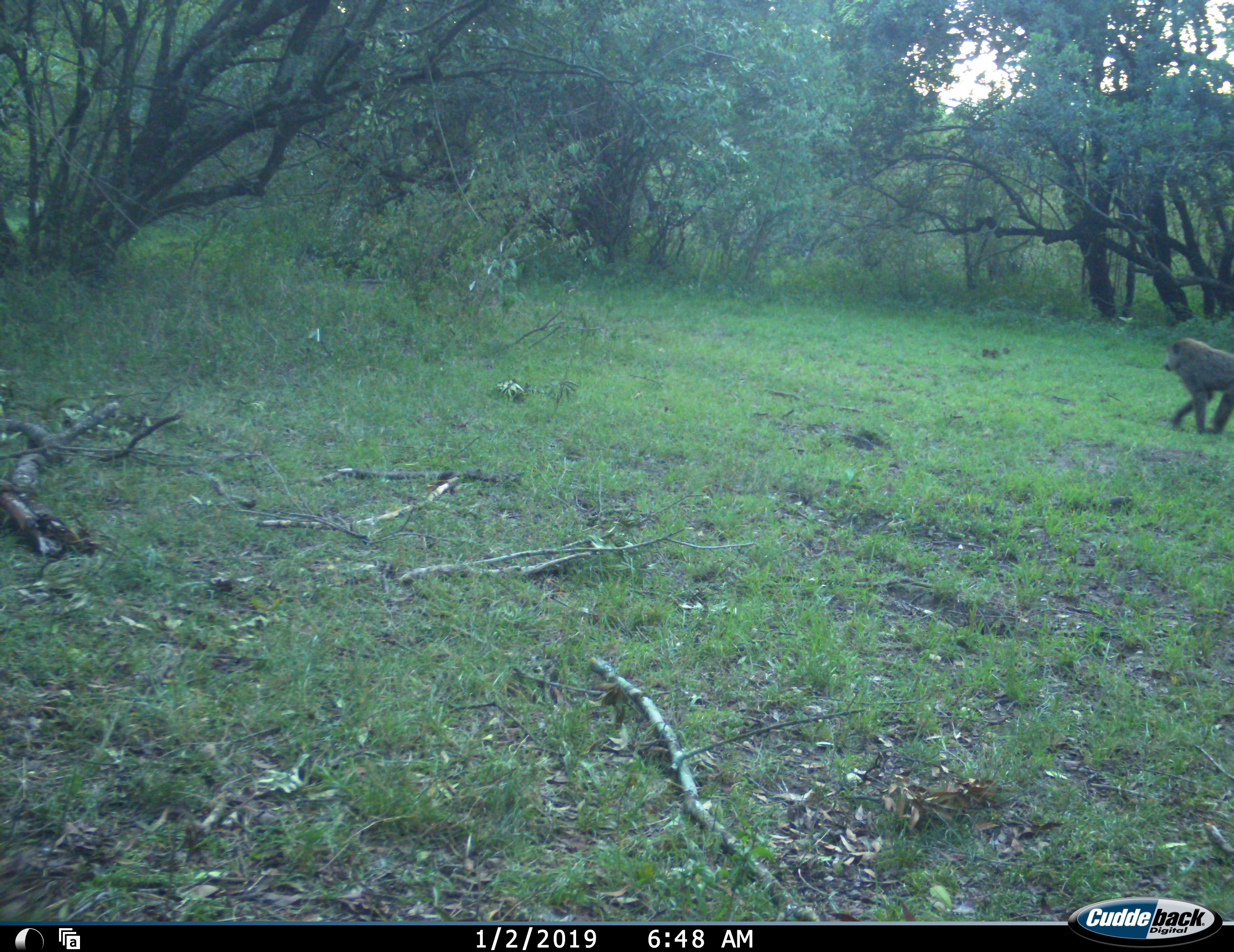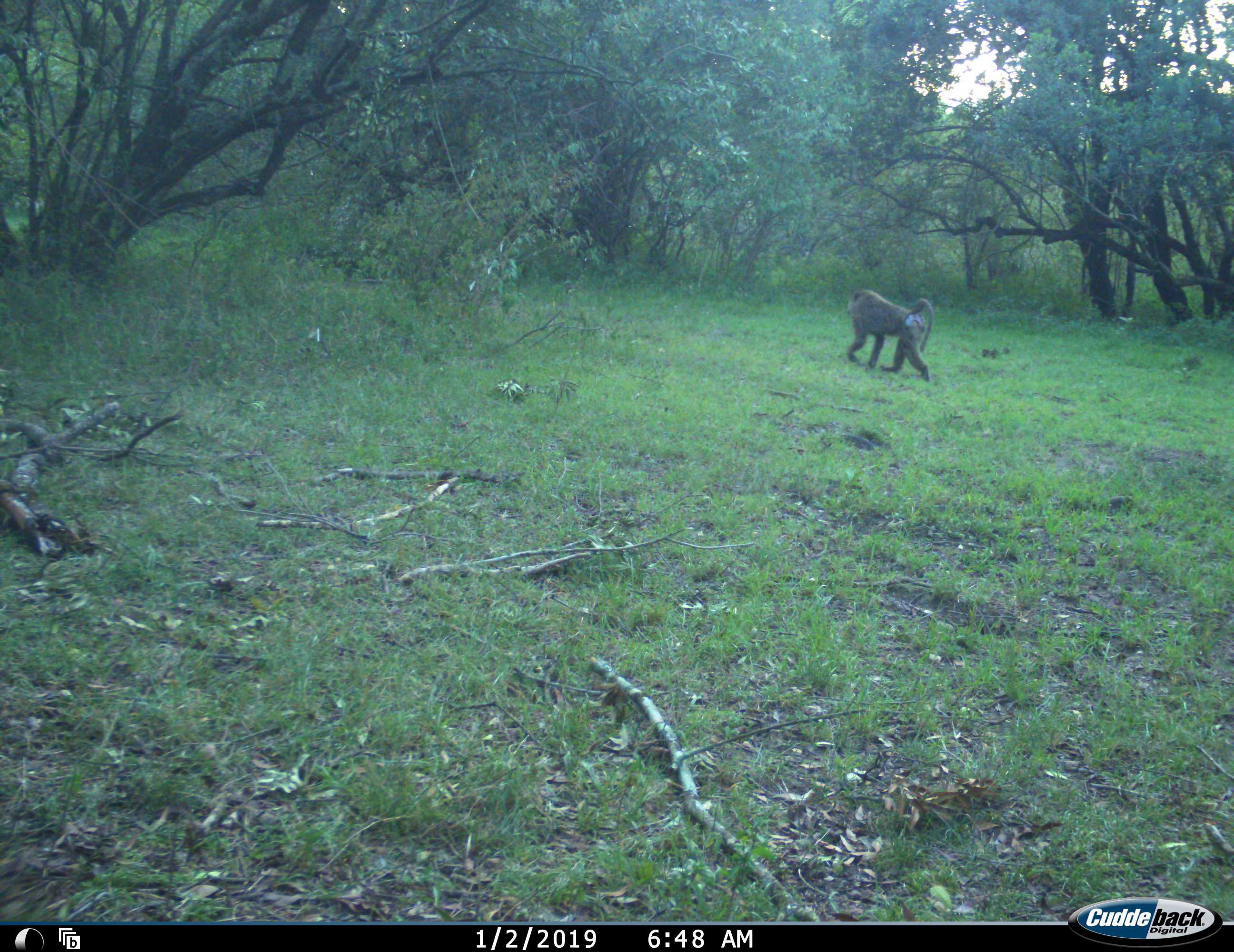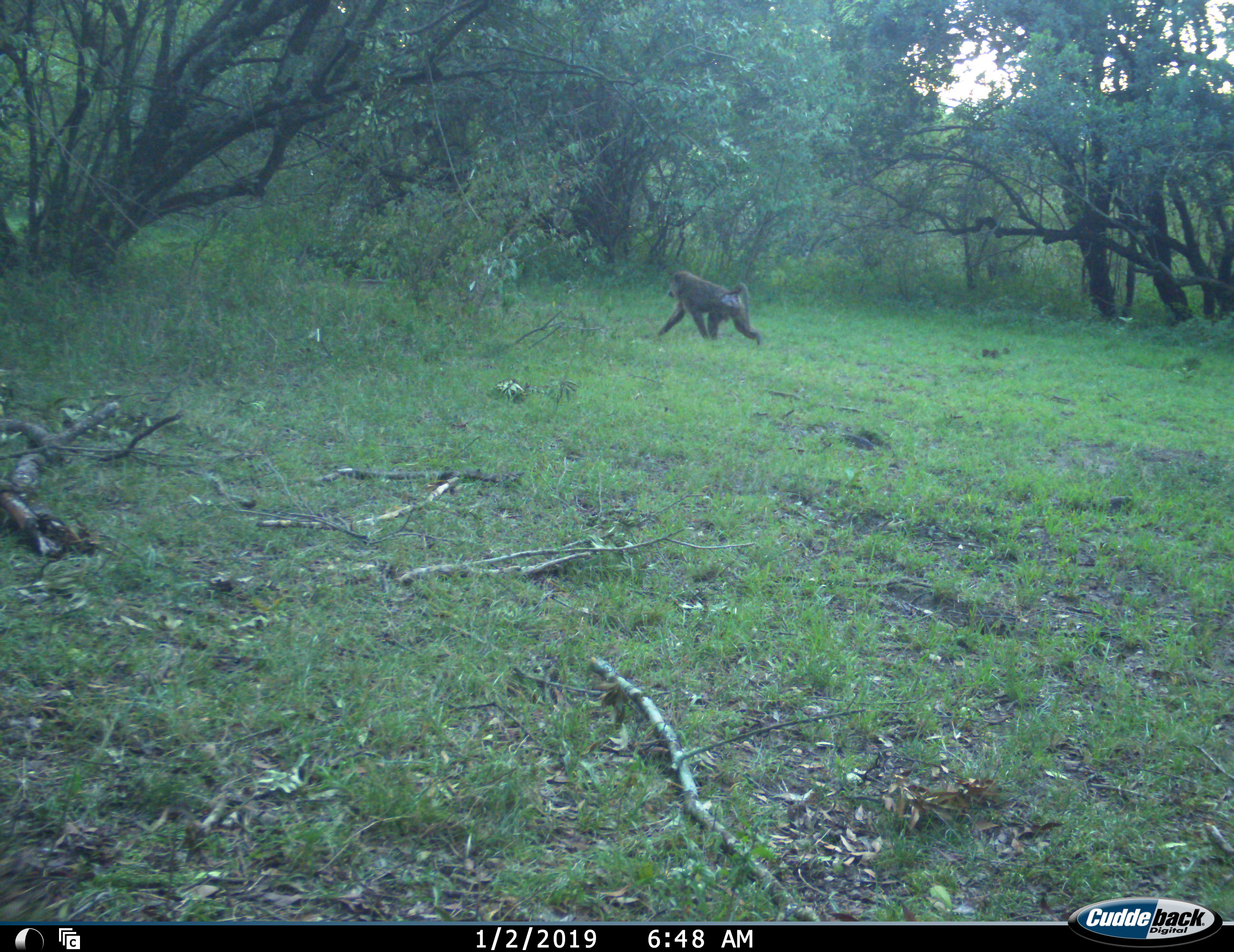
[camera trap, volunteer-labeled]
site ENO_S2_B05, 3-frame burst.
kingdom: Animalia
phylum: Chordata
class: Mammalia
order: Primates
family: Cercopithecidae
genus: Papio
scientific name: Papio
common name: baboon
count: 1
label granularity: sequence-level